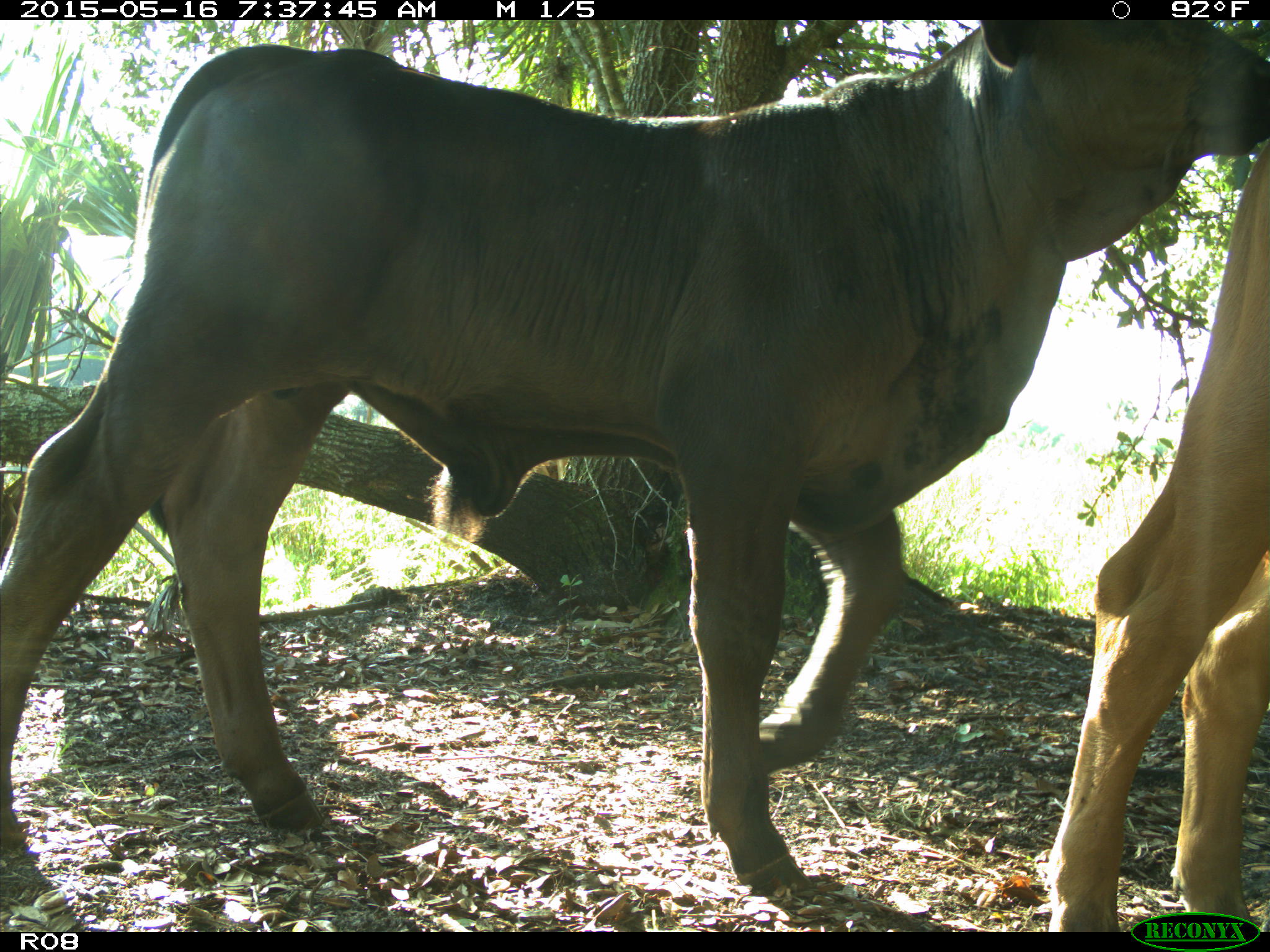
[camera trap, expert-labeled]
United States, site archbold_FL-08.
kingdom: Animalia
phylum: Chordata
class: Mammalia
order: Artiodactyla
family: Bovidae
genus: Bos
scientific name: Bos taurus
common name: domestic cow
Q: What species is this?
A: Bos taurus (domestic cow).